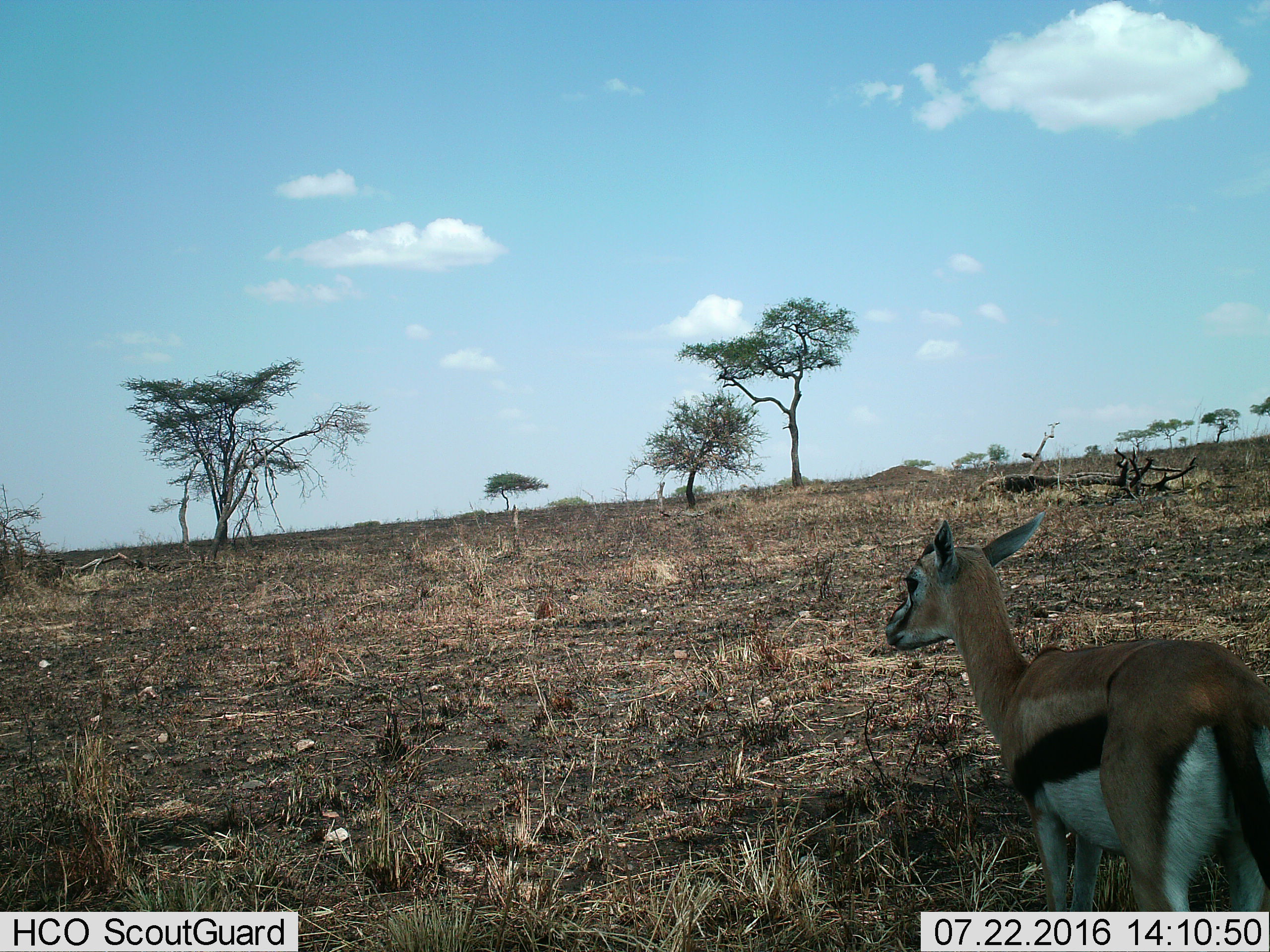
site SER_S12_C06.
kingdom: Animalia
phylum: Chordata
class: Mammalia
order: Artiodactyla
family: Bovidae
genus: Eudorcas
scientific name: Eudorcas thomsonii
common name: thomson's gazelle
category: gazellethomsons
Gazellethomsons (thomson's gazelle) (Eudorcas thomsonii), count 1. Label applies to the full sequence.